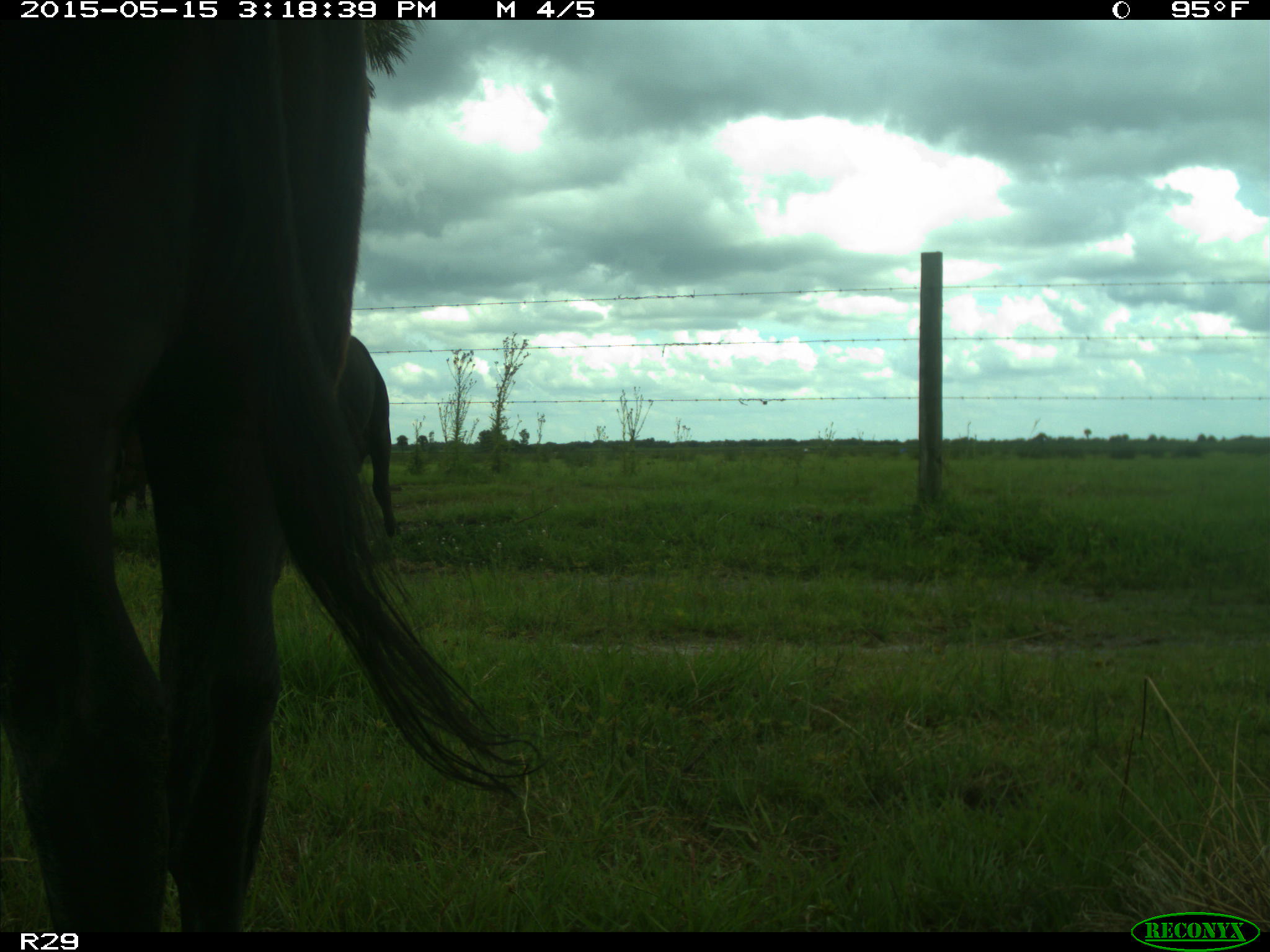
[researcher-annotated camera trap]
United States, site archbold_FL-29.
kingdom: Animalia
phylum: Chordata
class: Mammalia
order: Artiodactyla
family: Bovidae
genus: Bos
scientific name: Bos taurus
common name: domestic cow